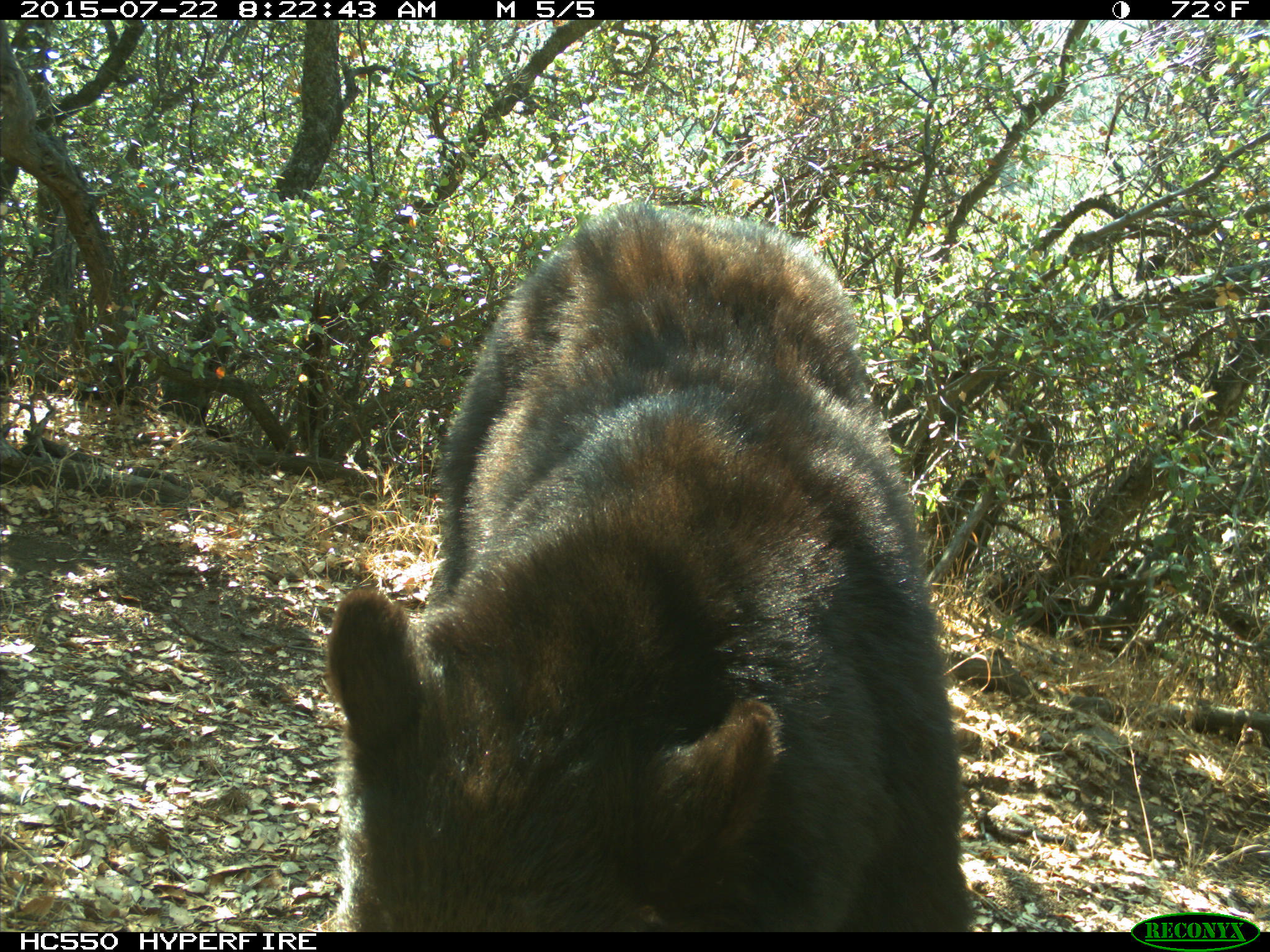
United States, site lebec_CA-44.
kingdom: Animalia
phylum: Chordata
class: Mammalia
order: Carnivora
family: Ursidae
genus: Ursus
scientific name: Ursus americanus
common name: american black bear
Ursus americanus (american black bear).